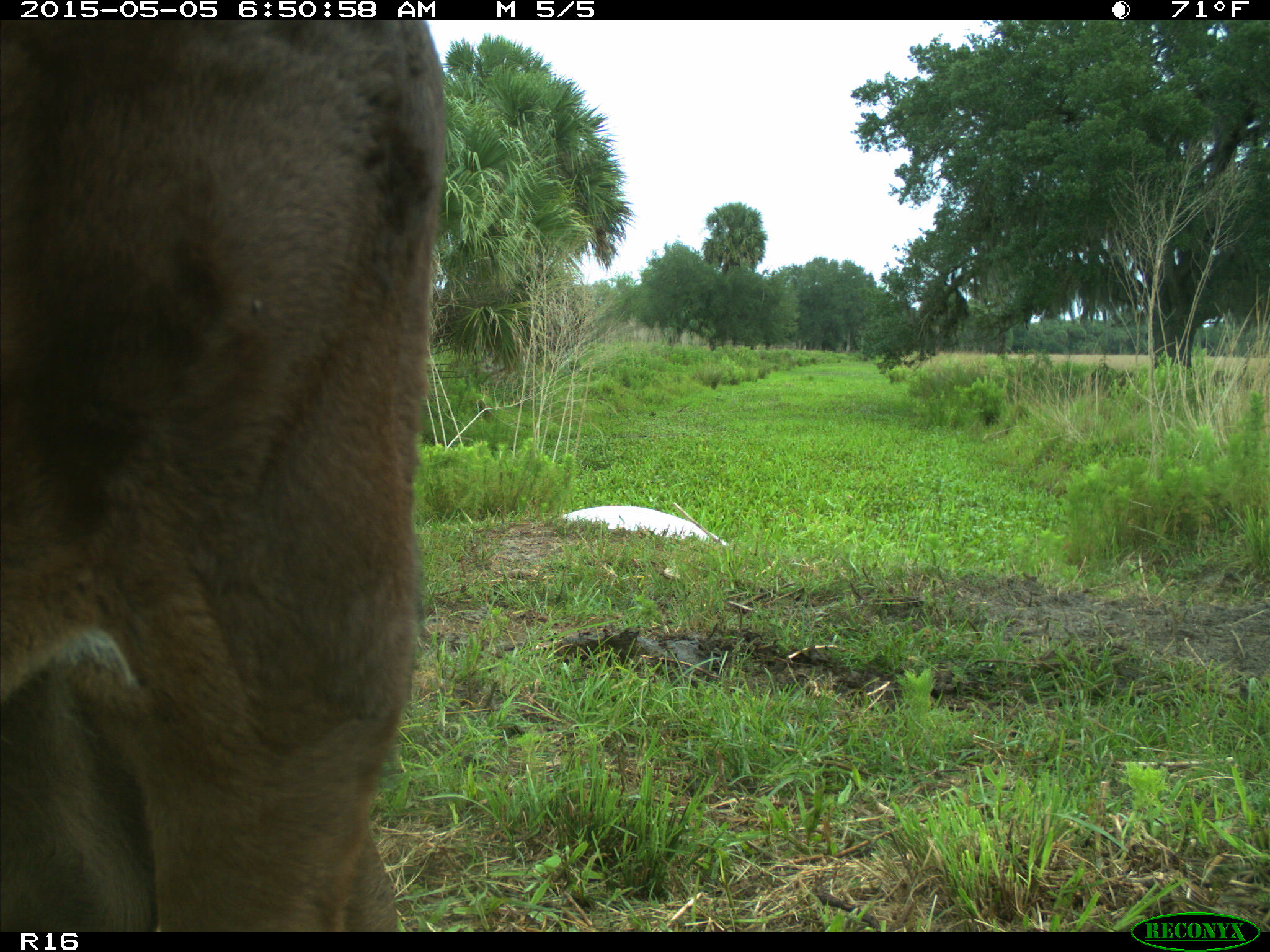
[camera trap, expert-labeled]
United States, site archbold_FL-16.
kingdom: Animalia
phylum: Chordata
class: Mammalia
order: Artiodactyla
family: Bovidae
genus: Bos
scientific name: Bos taurus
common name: domestic cow